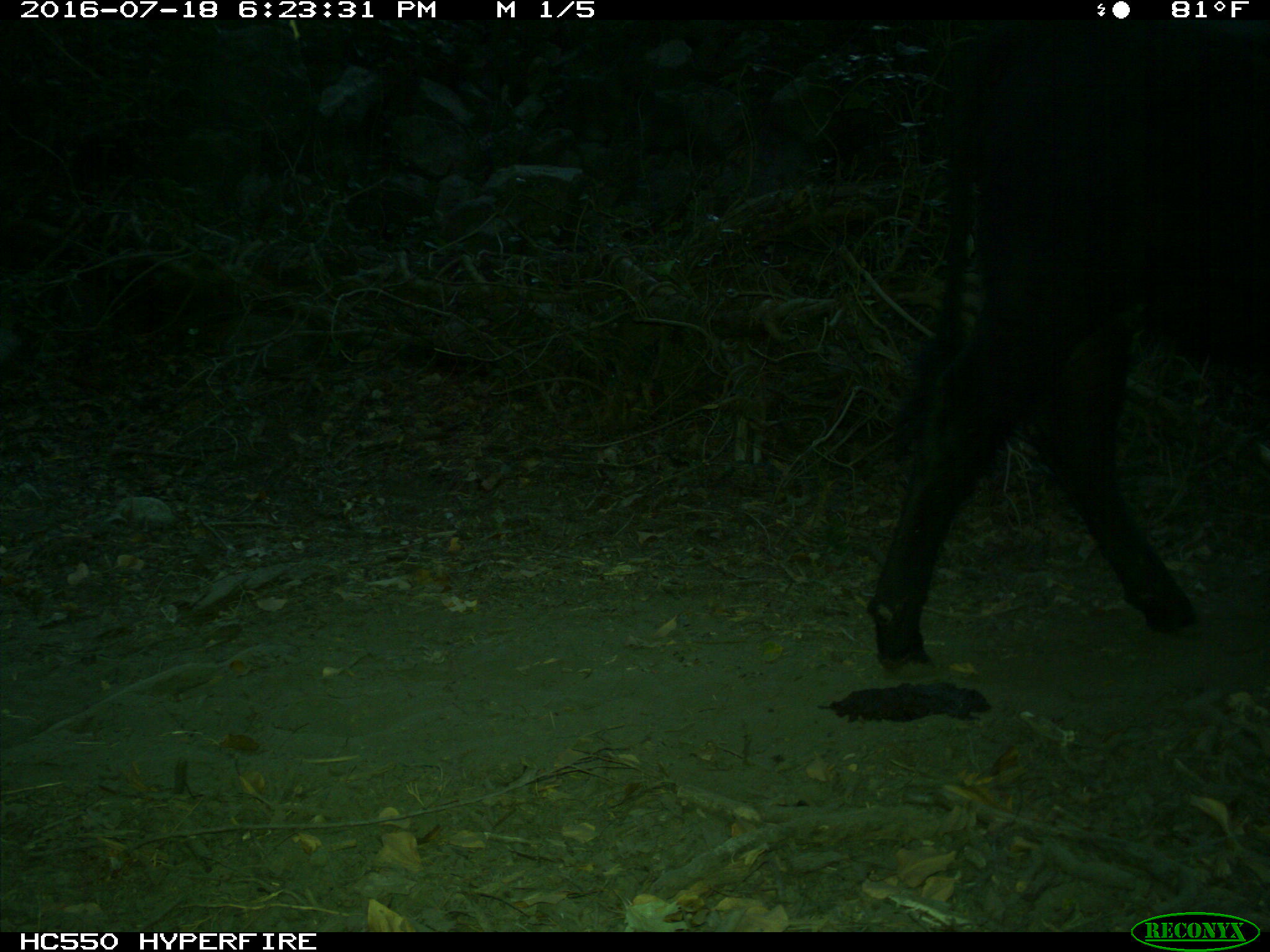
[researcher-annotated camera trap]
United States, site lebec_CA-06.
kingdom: Animalia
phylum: Chordata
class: Mammalia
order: Artiodactyla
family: Bovidae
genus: Bos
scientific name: Bos taurus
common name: domestic cow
Bos taurus (domestic cow).